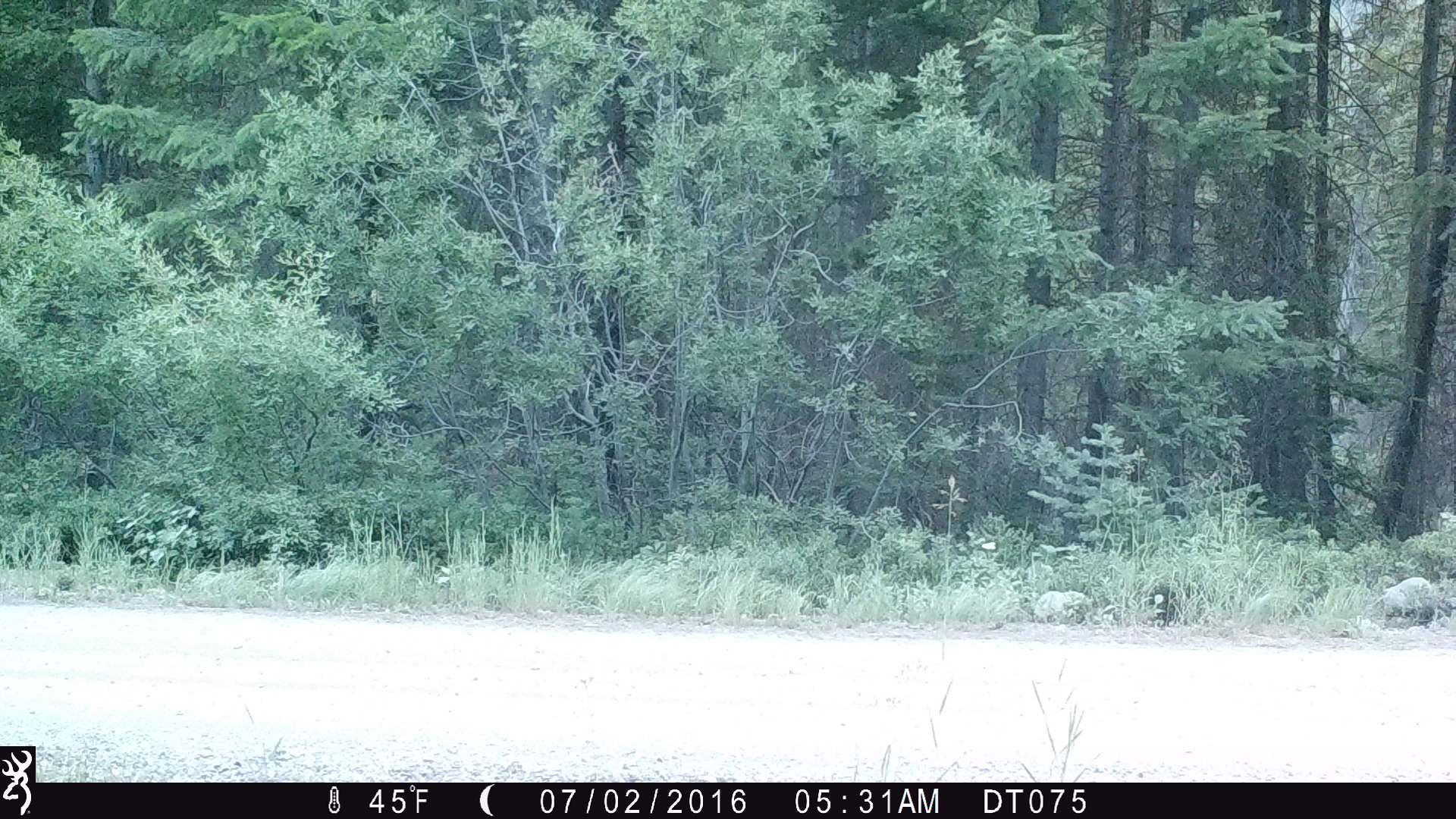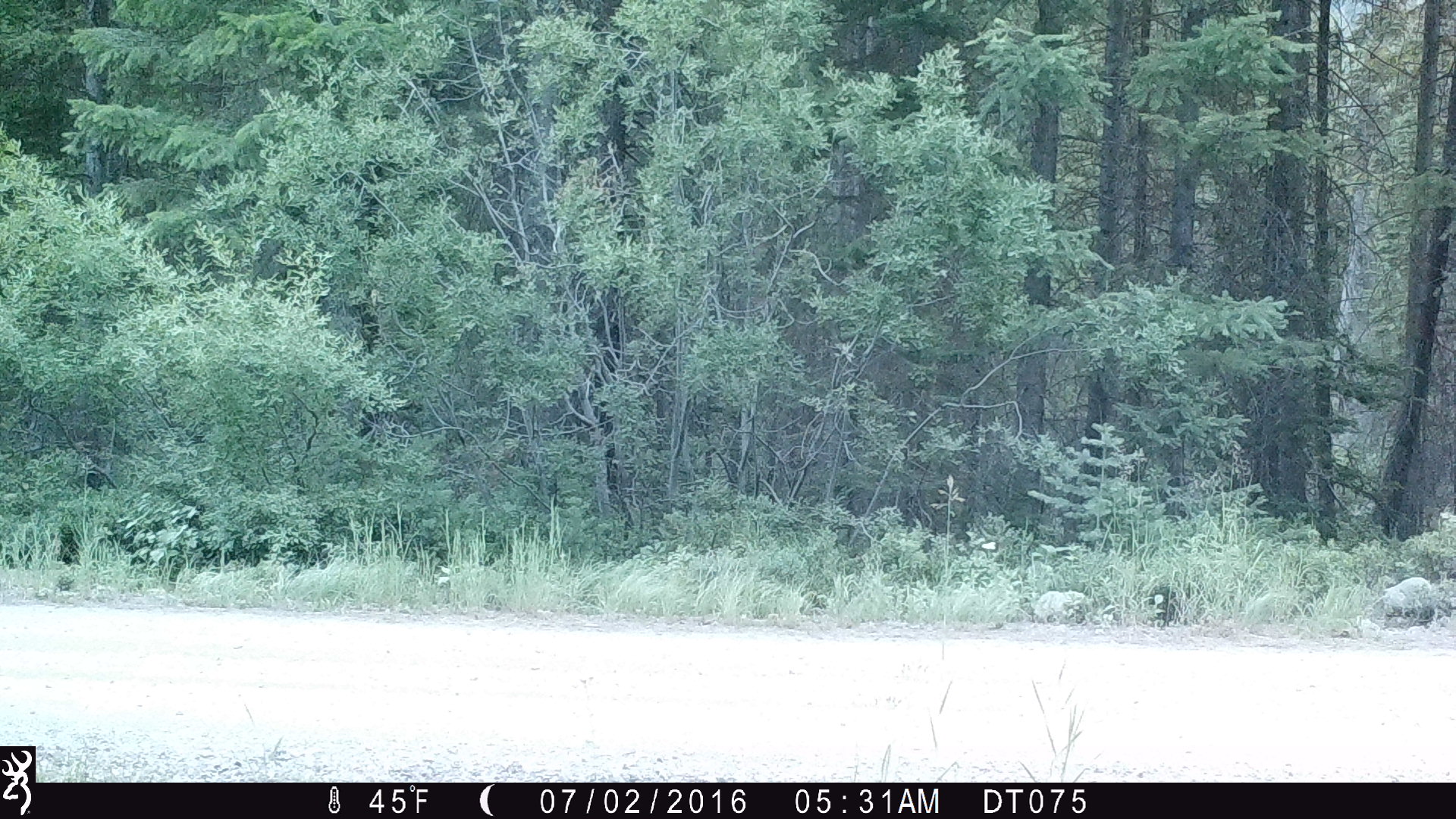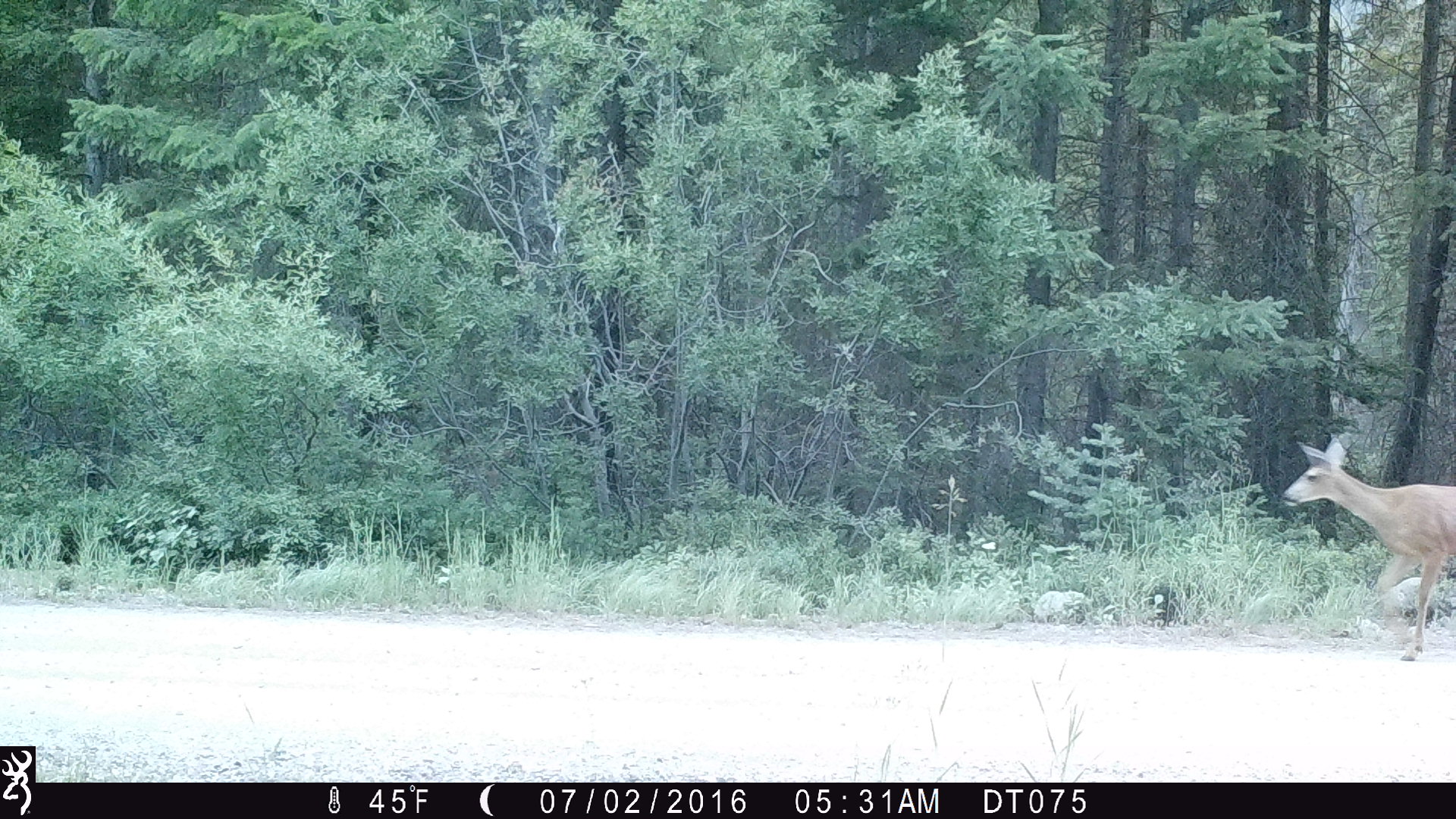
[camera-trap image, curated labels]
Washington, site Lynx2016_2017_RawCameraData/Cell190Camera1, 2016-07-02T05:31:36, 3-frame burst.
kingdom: Animalia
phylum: Chordata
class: Mammalia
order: Artiodactyla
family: Cervidae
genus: Odocoileus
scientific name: Odocoileus hemionus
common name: mule deer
Odocoileus hemionus (mule deer). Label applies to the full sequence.